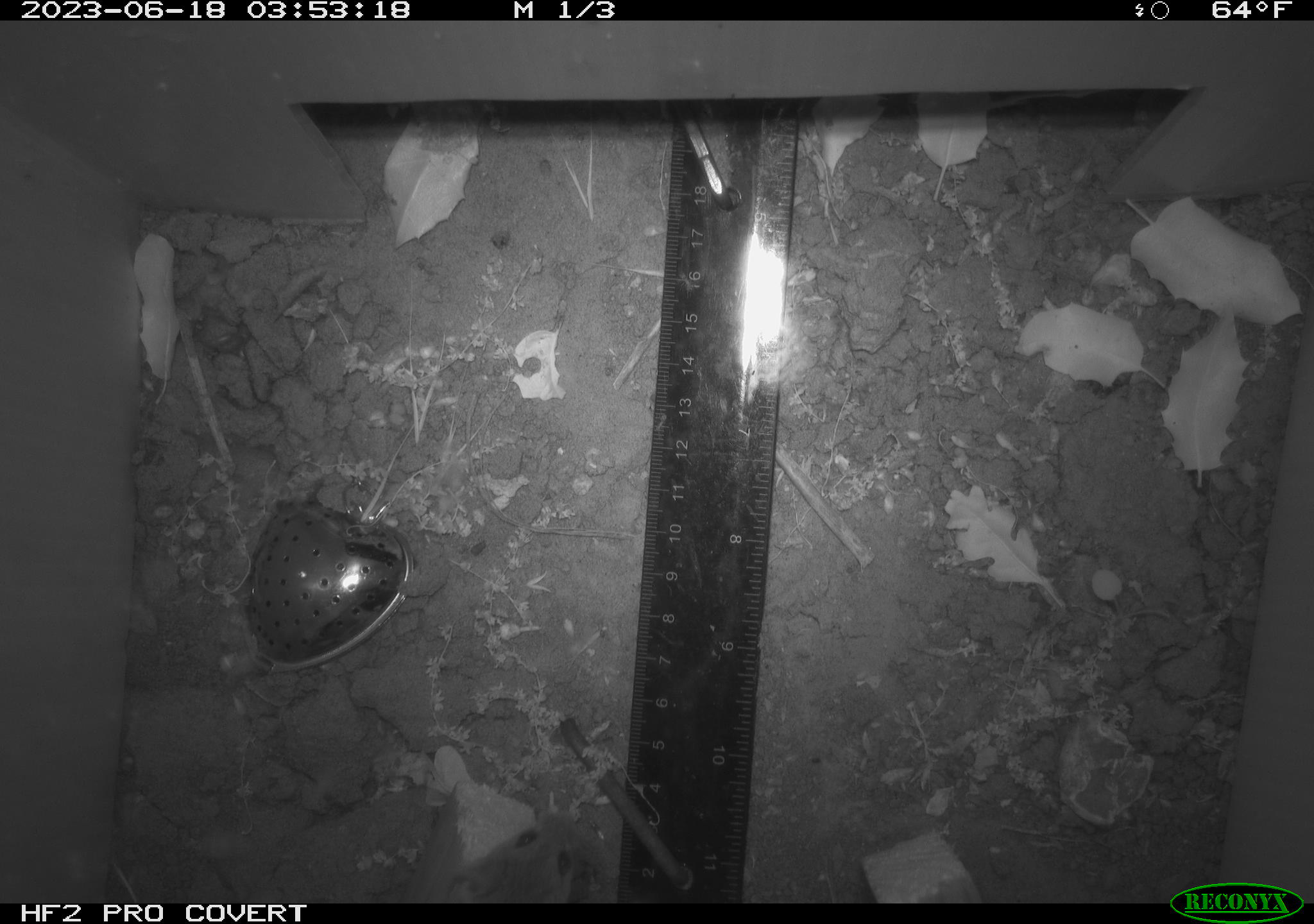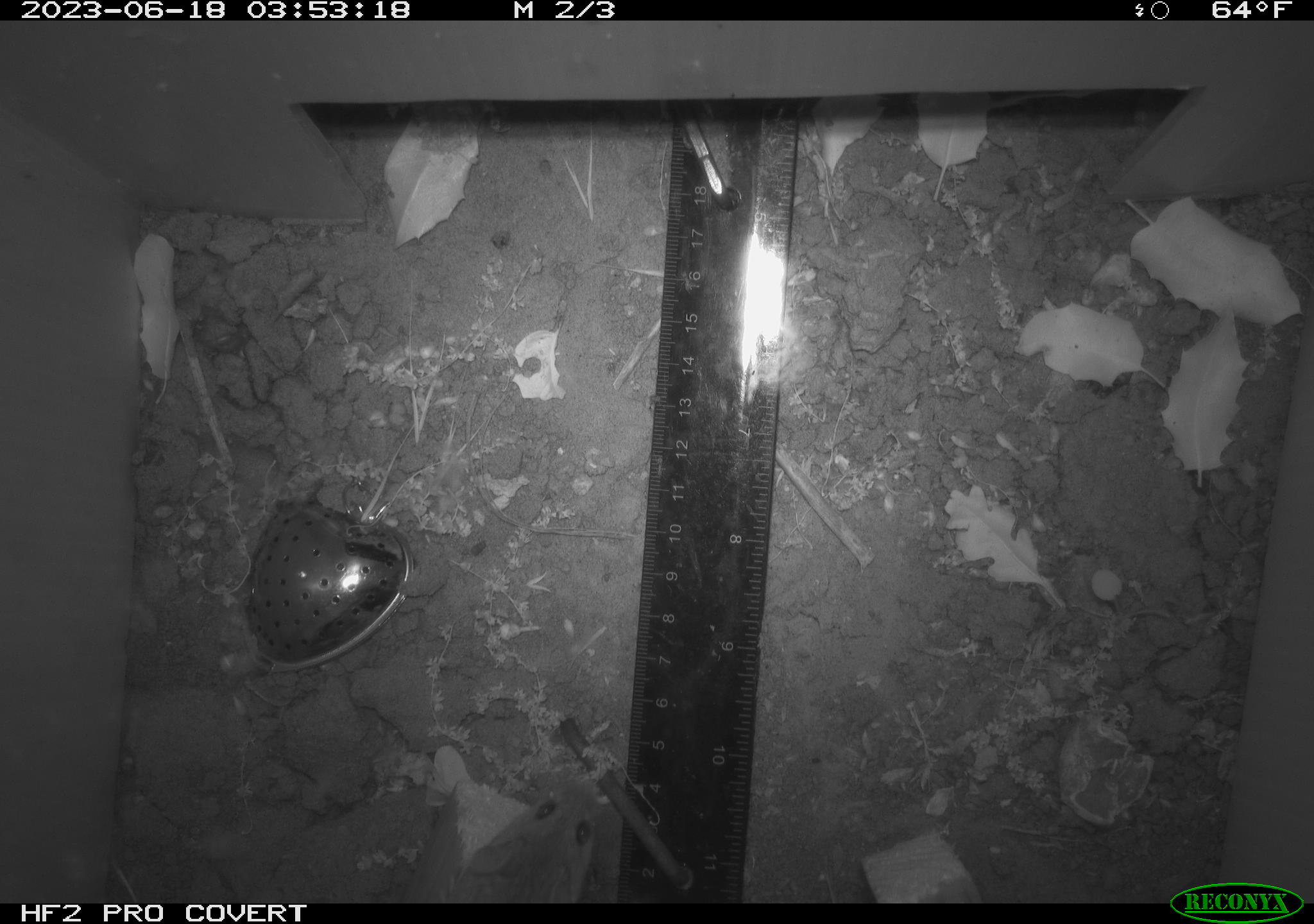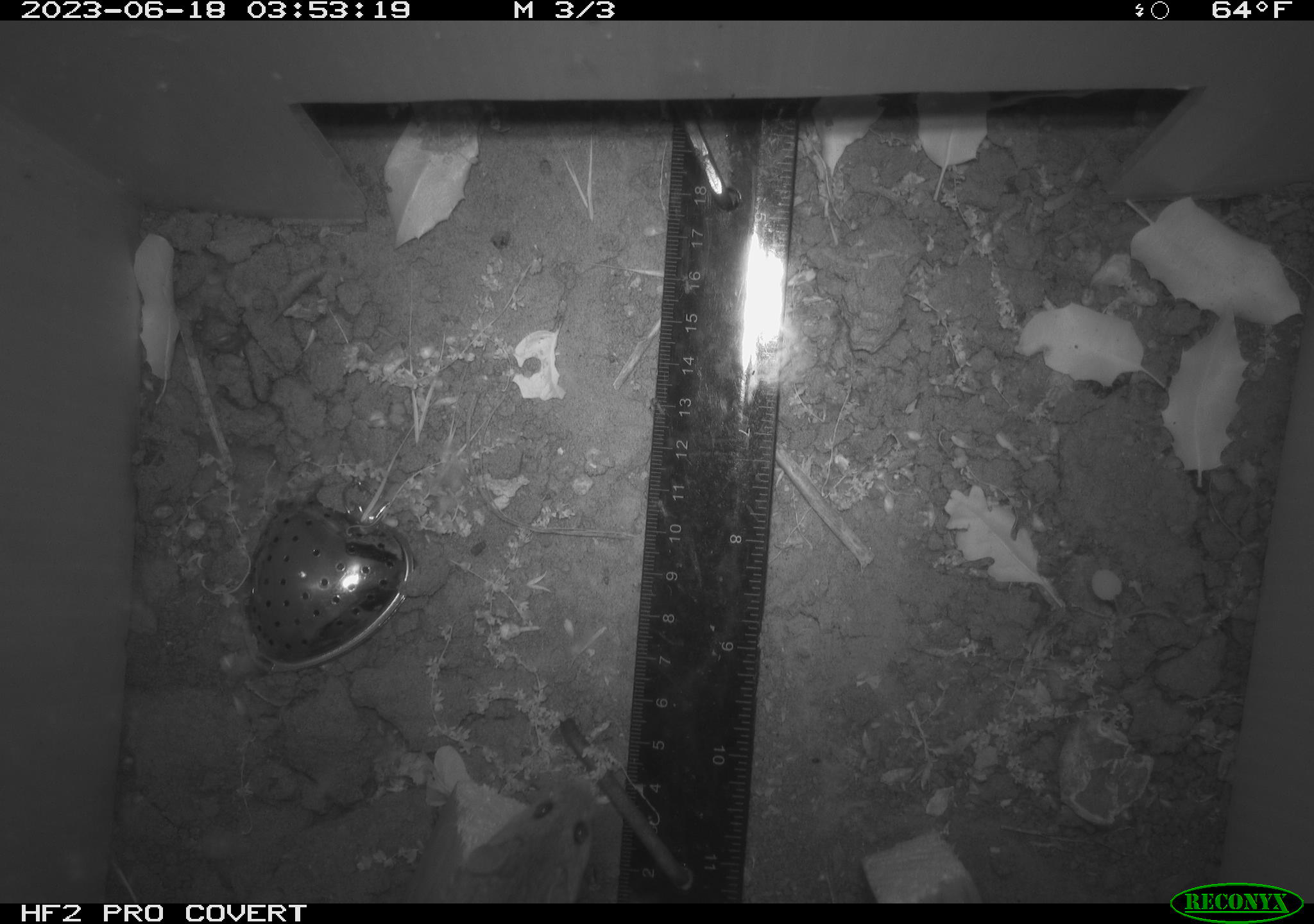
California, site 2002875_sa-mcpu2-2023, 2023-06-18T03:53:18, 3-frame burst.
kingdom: Animalia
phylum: Chordata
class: Mammalia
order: Rodentia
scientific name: Rodentia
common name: mouse species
Mouse species (Rodentia).